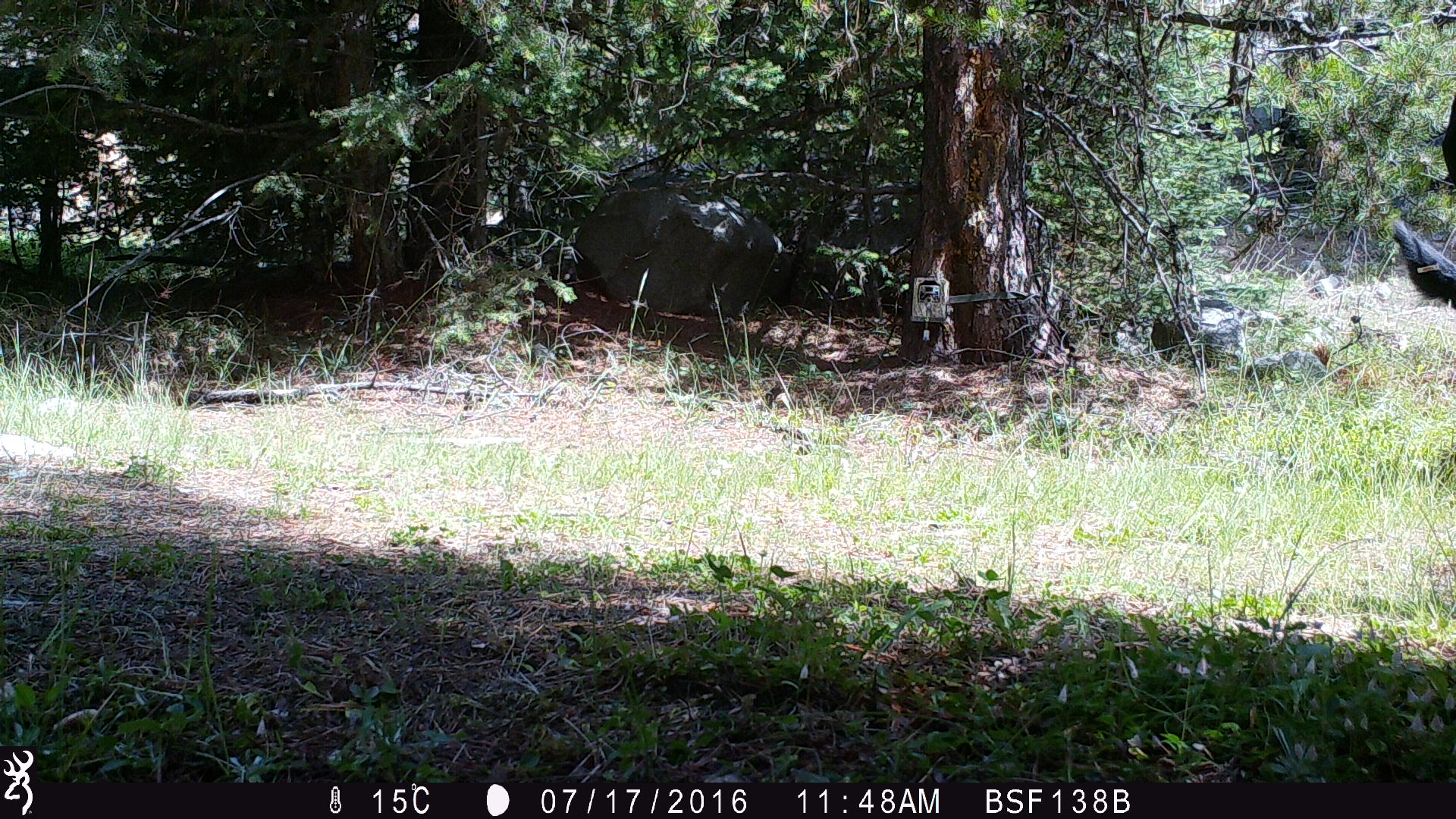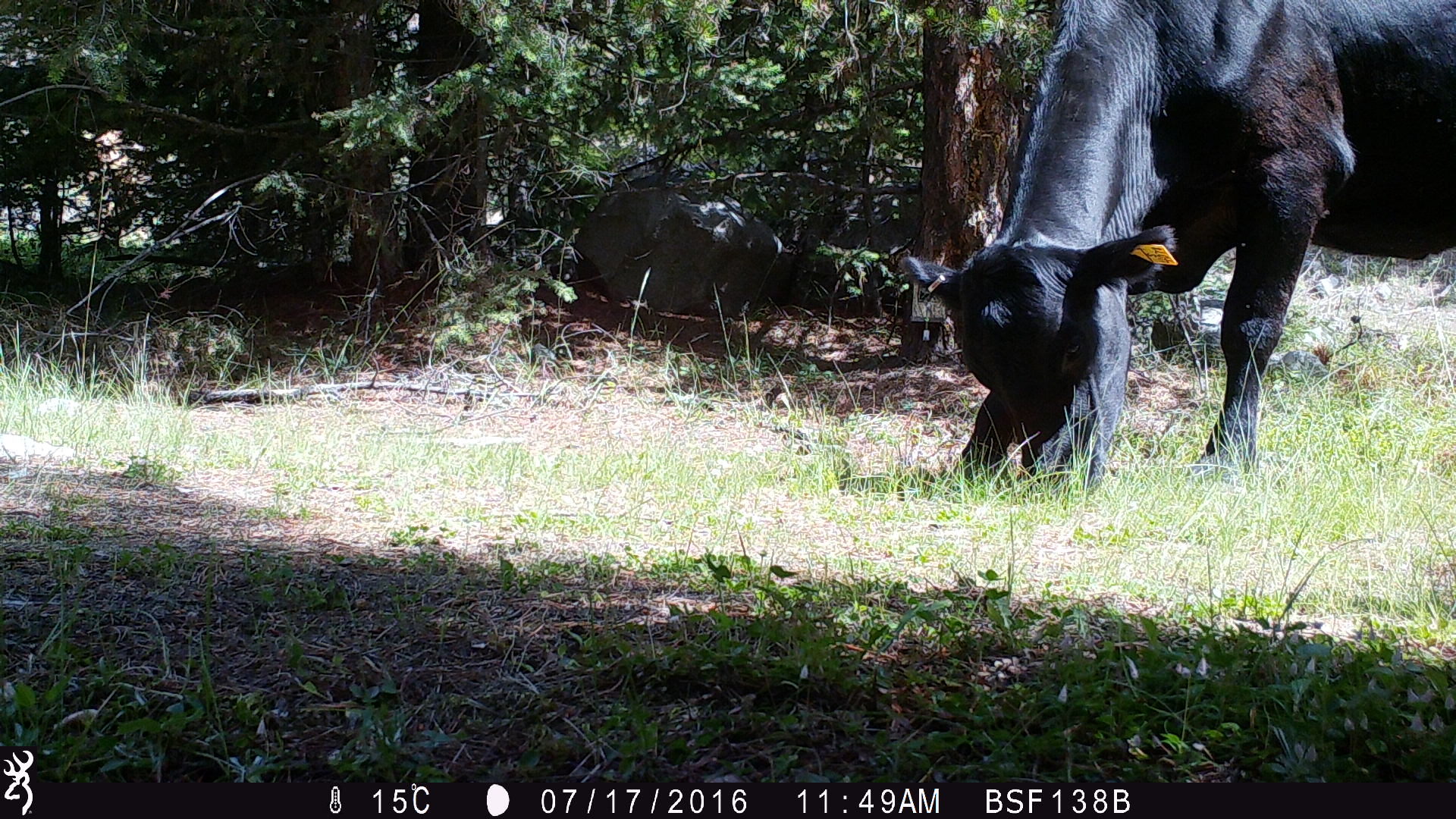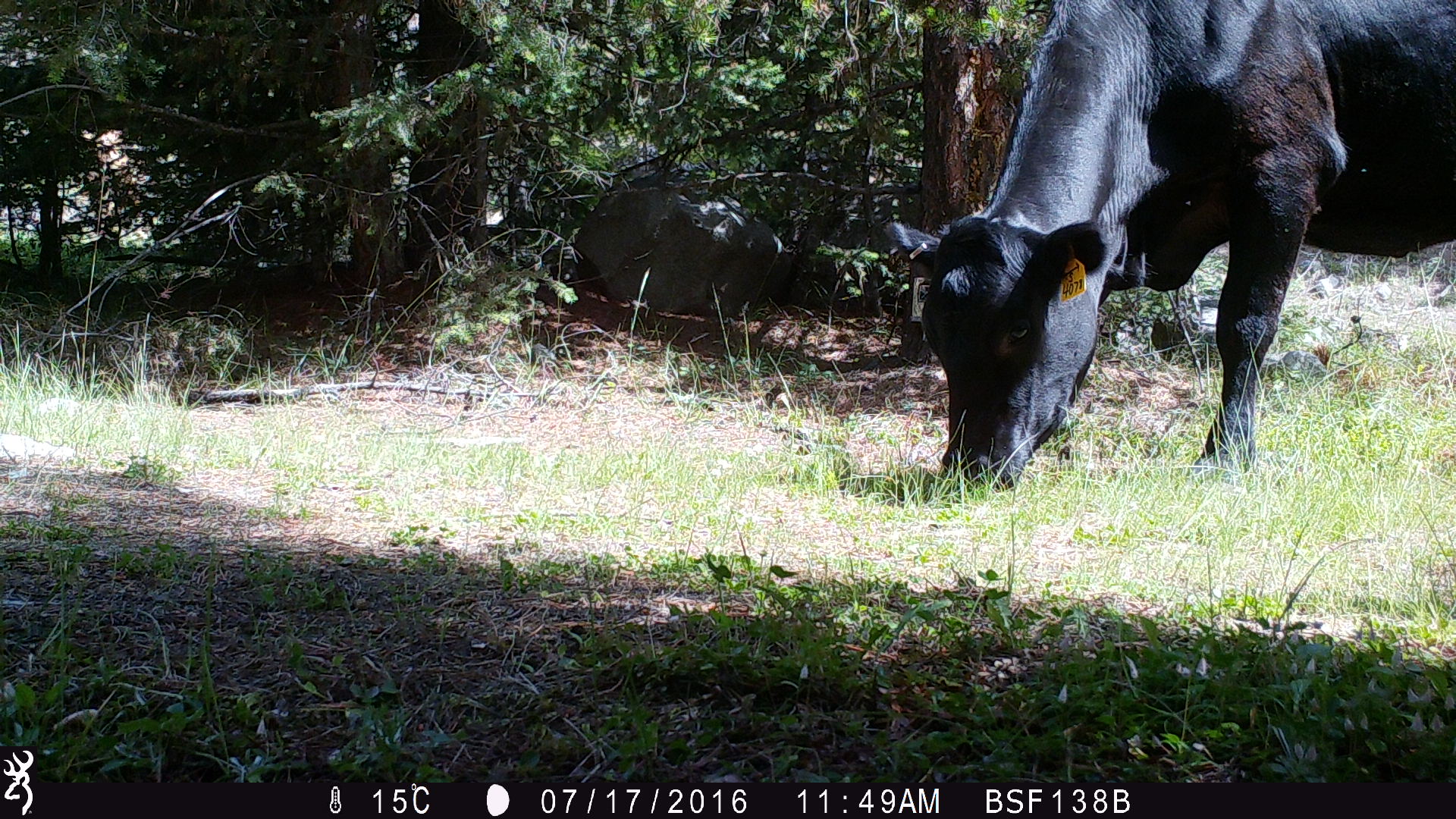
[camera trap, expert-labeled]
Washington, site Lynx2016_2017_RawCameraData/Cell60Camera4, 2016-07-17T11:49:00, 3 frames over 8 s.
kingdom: Animalia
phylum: Chordata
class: Mammalia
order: Artiodactyla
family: Bovidae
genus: Bos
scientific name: Bos taurus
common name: domestic cattle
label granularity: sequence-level